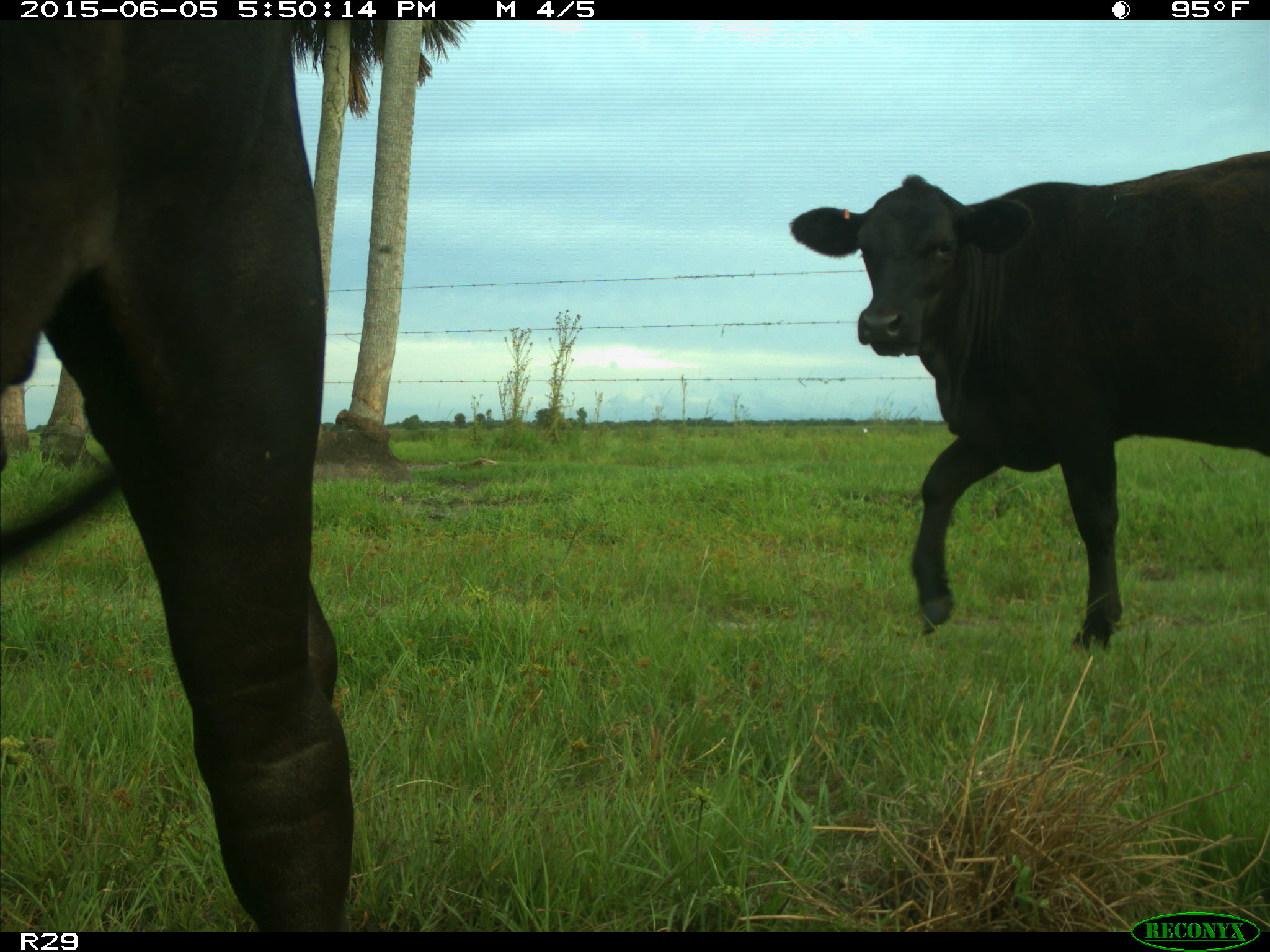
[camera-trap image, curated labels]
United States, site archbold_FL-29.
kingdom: Animalia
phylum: Chordata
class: Mammalia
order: Artiodactyla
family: Bovidae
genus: Bos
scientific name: Bos taurus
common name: domestic cow